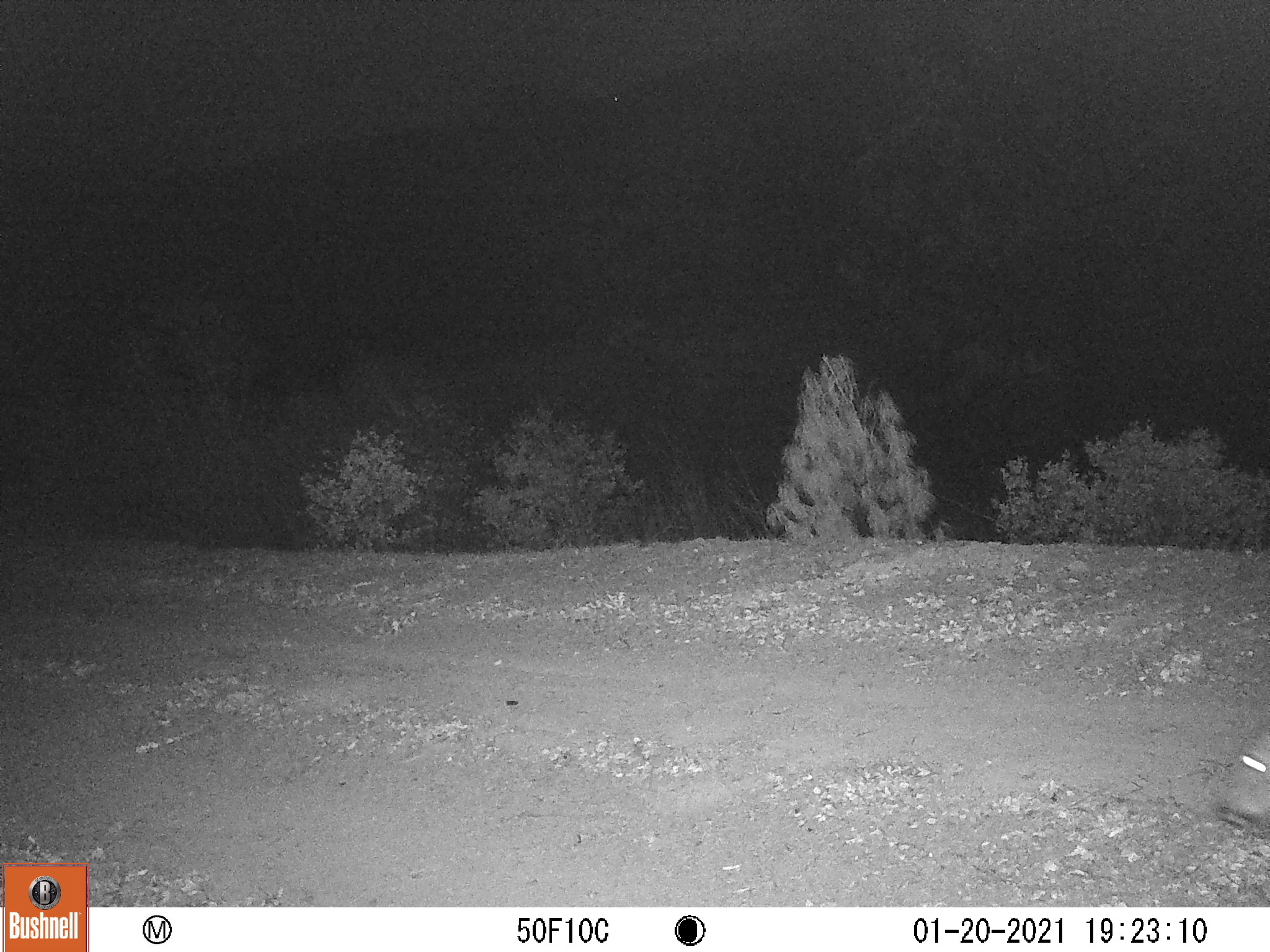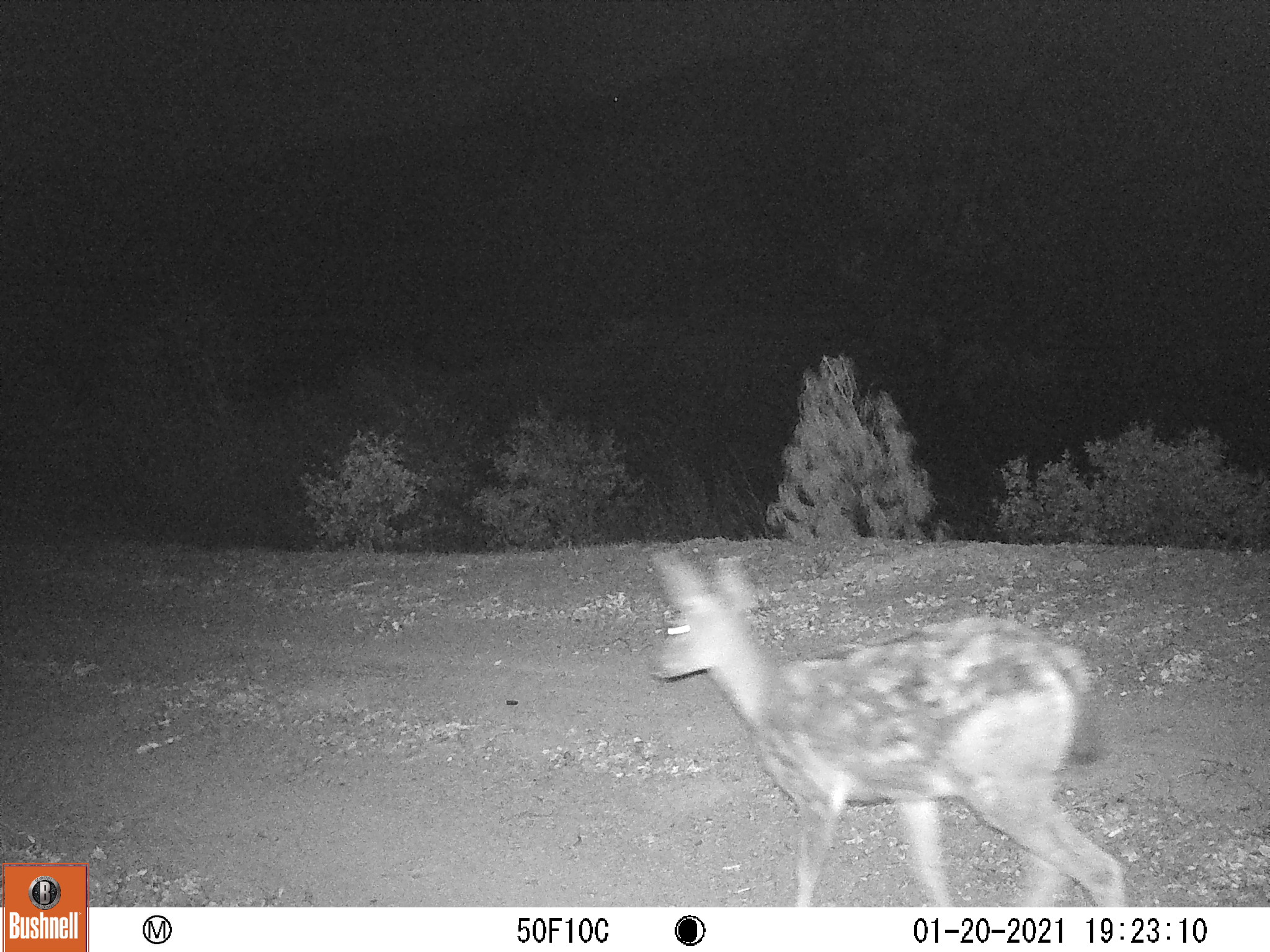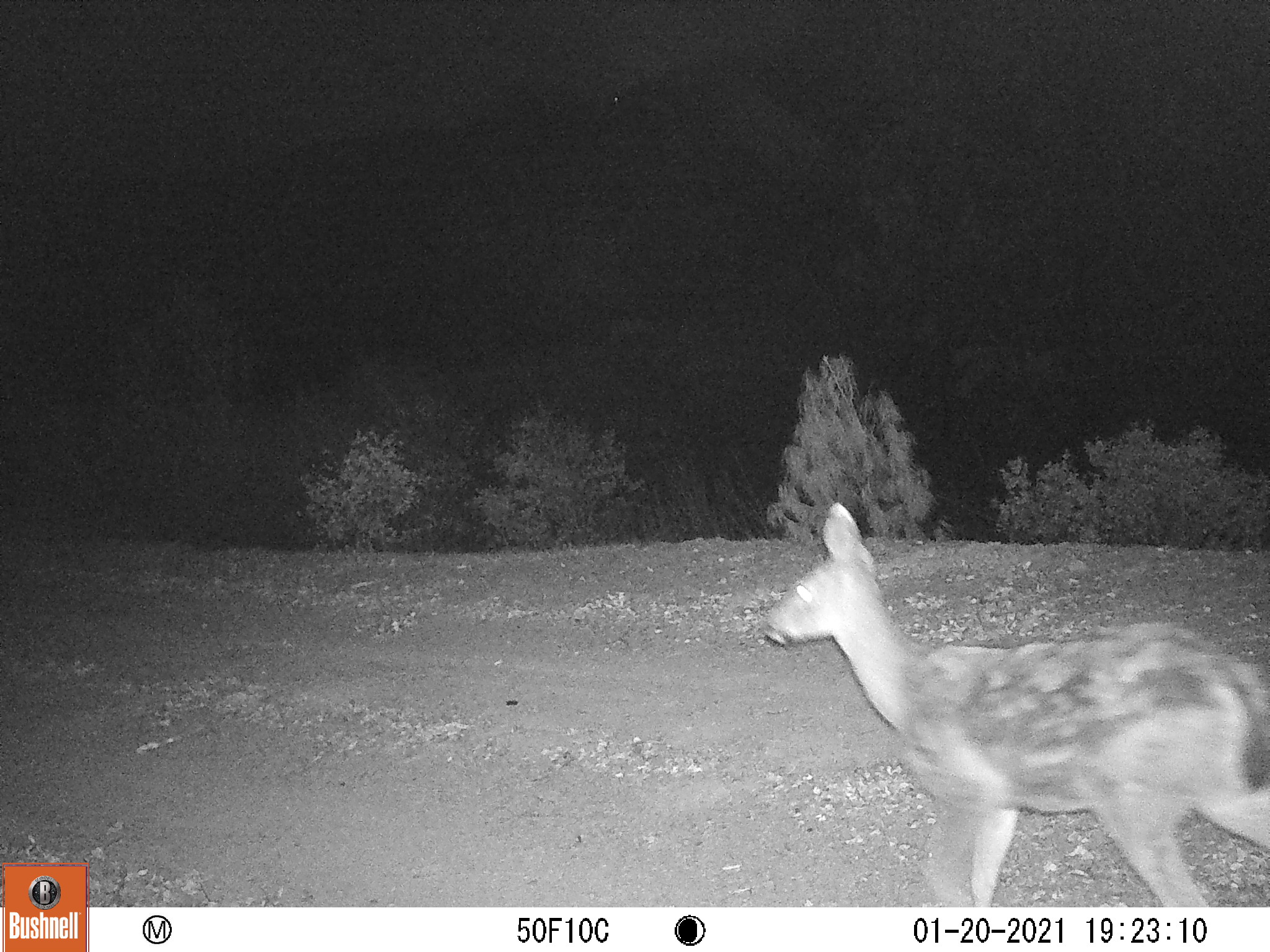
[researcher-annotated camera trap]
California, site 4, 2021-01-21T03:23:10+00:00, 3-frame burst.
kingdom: Animalia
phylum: Chordata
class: Mammalia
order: Artiodactyla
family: Cervidae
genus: Odocoileus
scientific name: Odocoileus hemionus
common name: mule deer